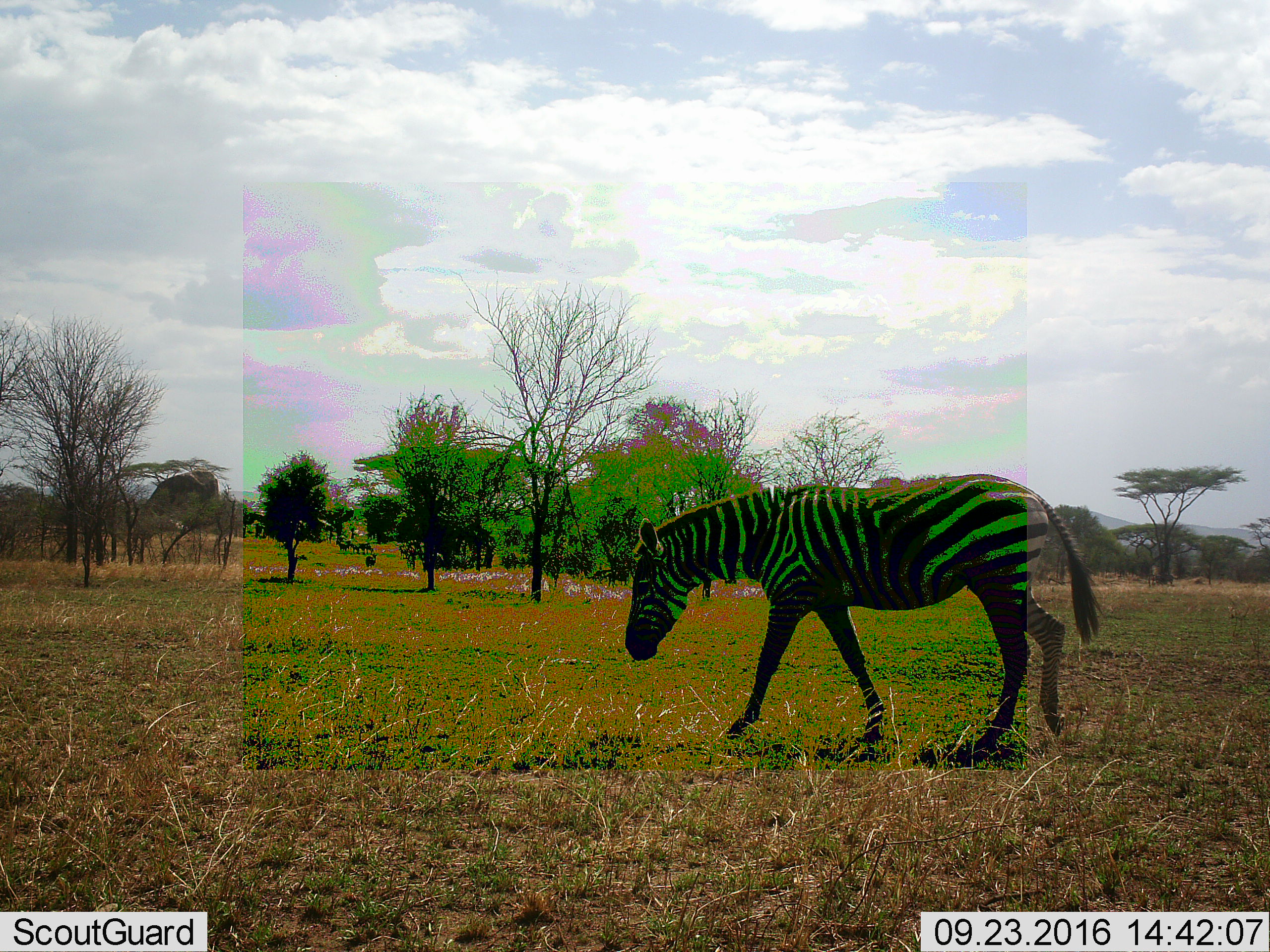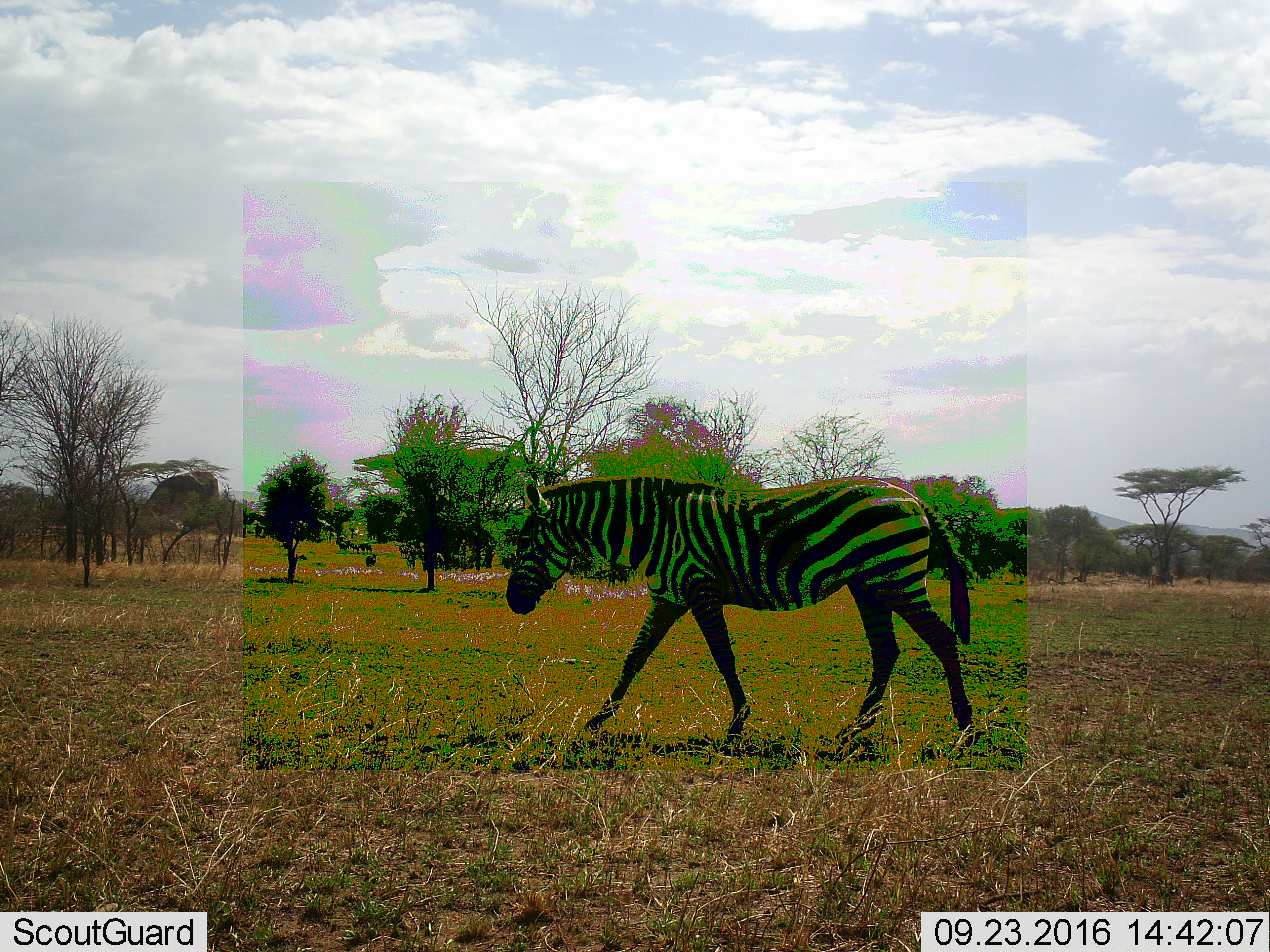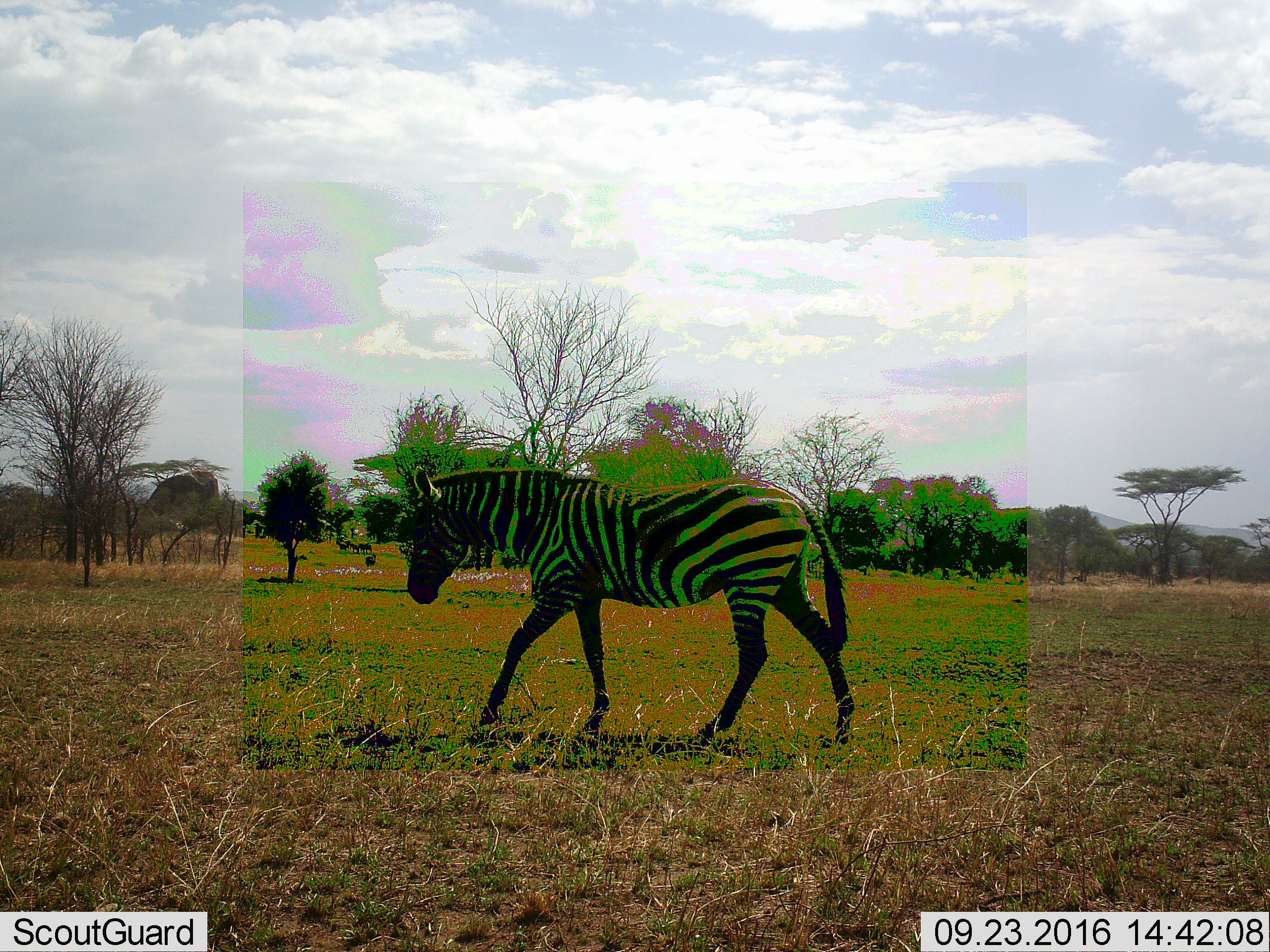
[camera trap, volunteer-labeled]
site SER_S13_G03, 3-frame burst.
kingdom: Animalia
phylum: Chordata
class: Mammalia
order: Perissodactyla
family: Equidae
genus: Equus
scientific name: Equus quagga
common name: plains zebra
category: zebraplains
Zebraplains (plains zebra) (Equus quagga), count 1. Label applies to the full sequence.